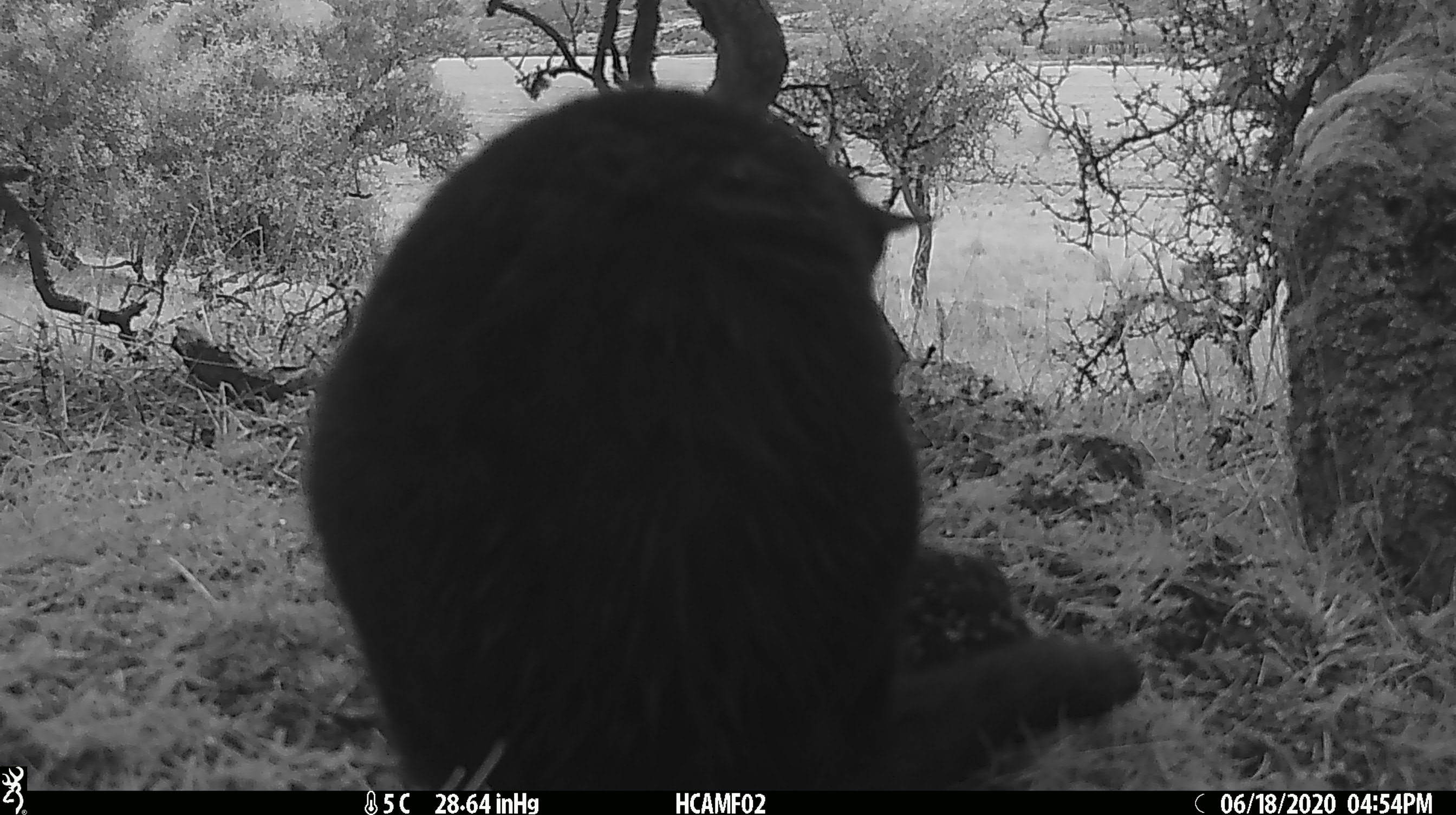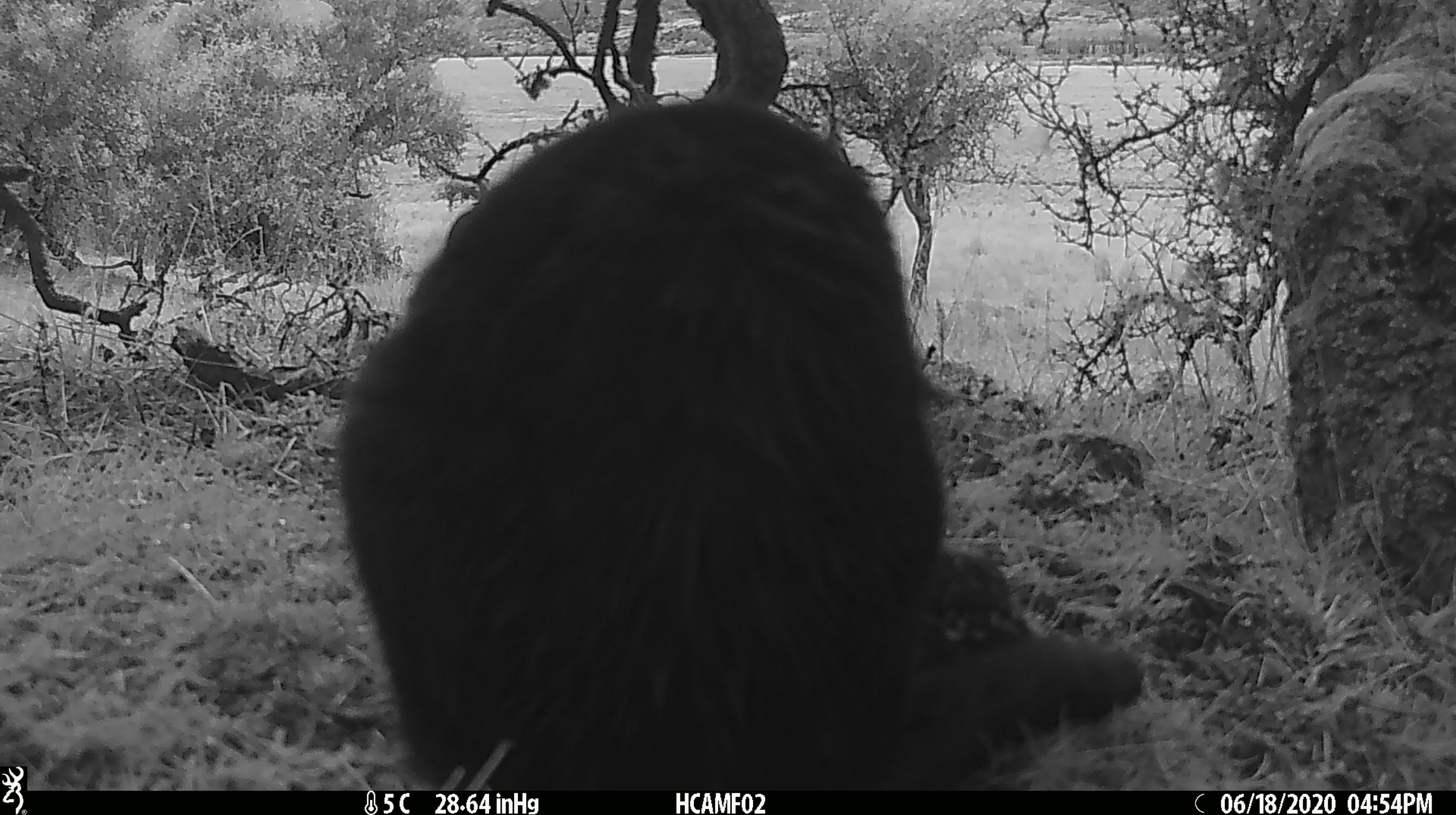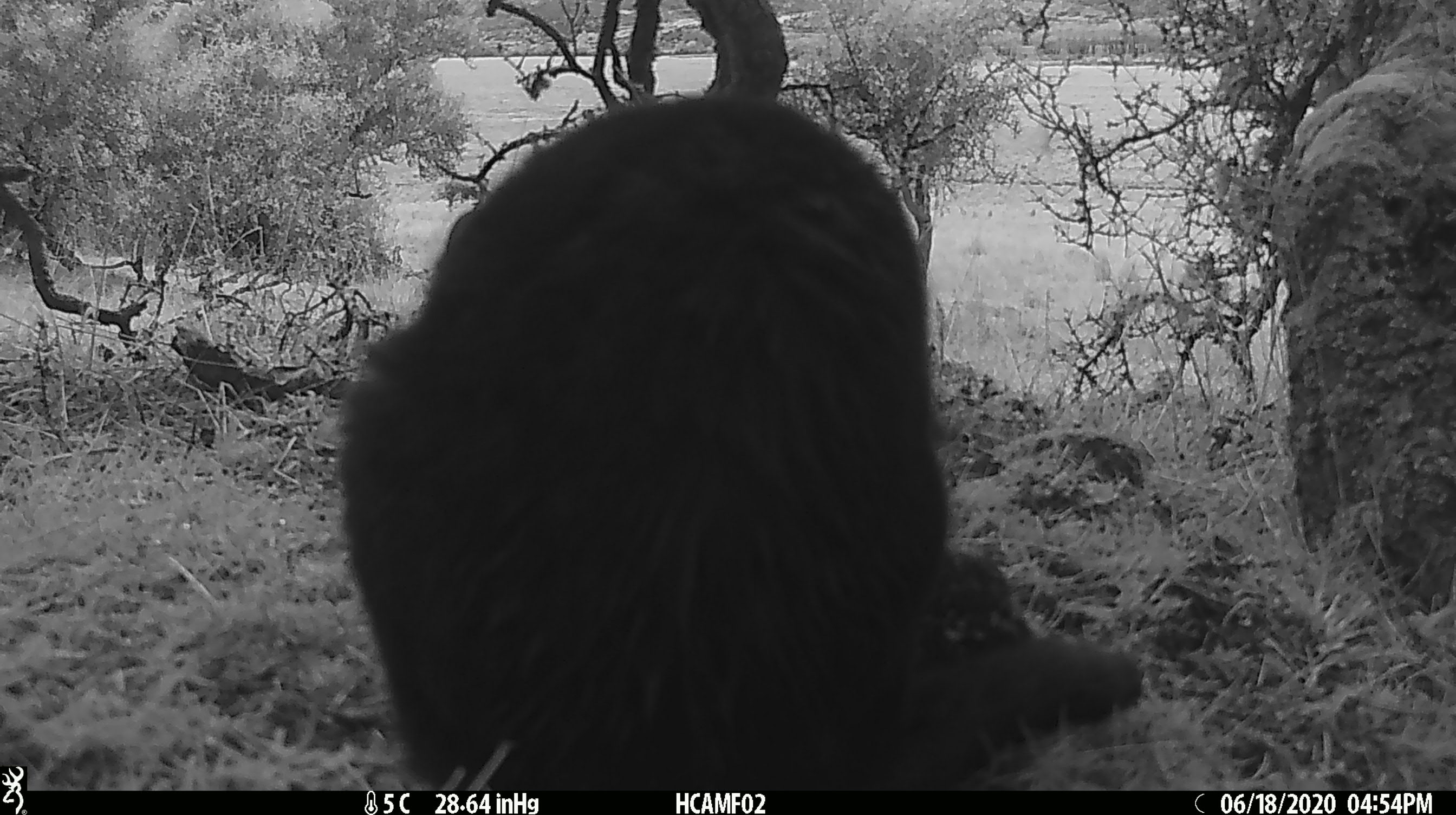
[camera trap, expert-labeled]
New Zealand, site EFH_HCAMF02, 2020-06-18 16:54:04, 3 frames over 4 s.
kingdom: Animalia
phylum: Chordata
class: Mammalia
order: Carnivora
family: Felidae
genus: Felis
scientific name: Felis catus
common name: domestic cat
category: cat